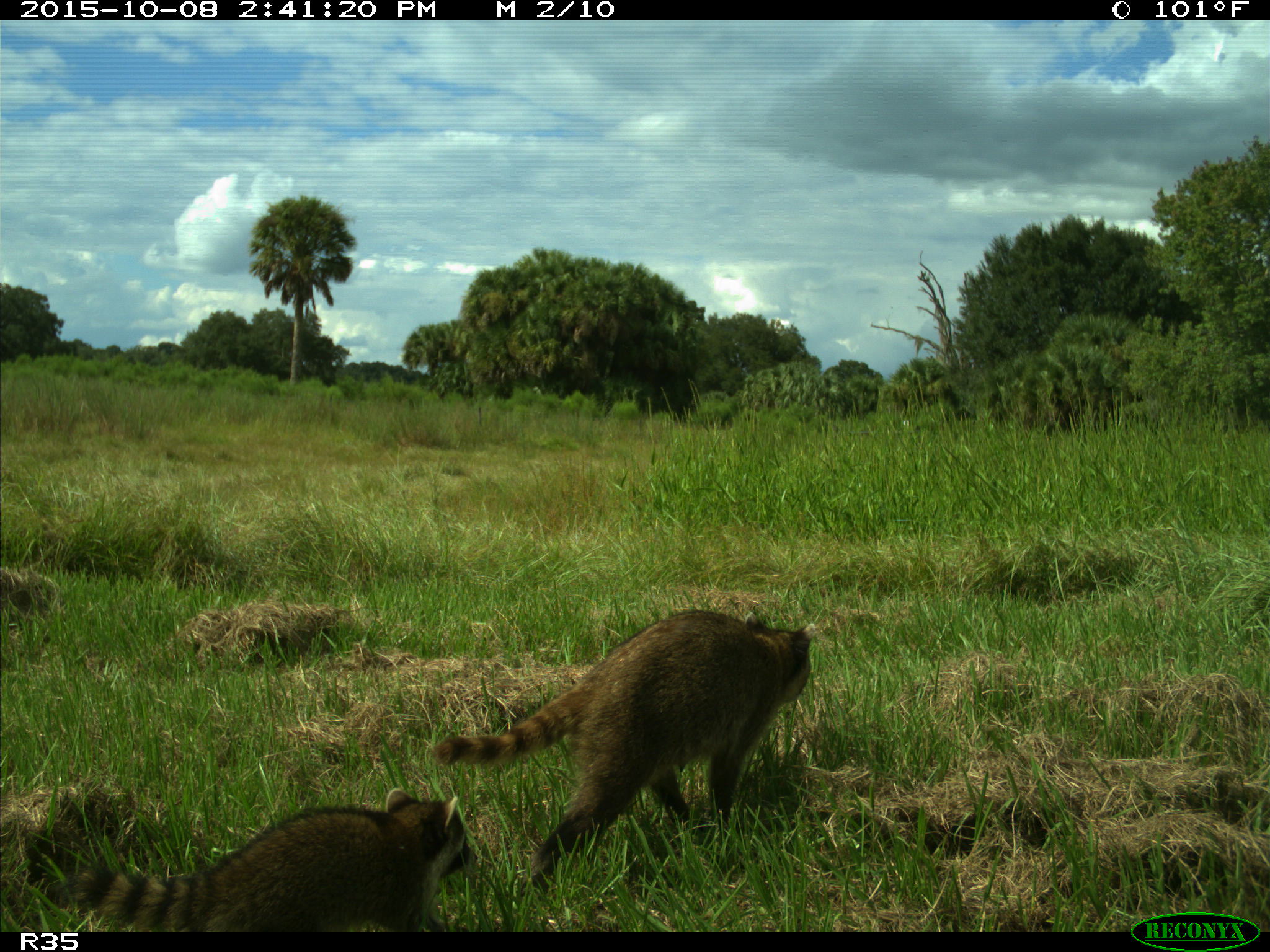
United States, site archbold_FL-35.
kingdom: Animalia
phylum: Chordata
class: Mammalia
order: Carnivora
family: Procyonidae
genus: Procyon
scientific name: Procyon lotor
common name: common raccoon